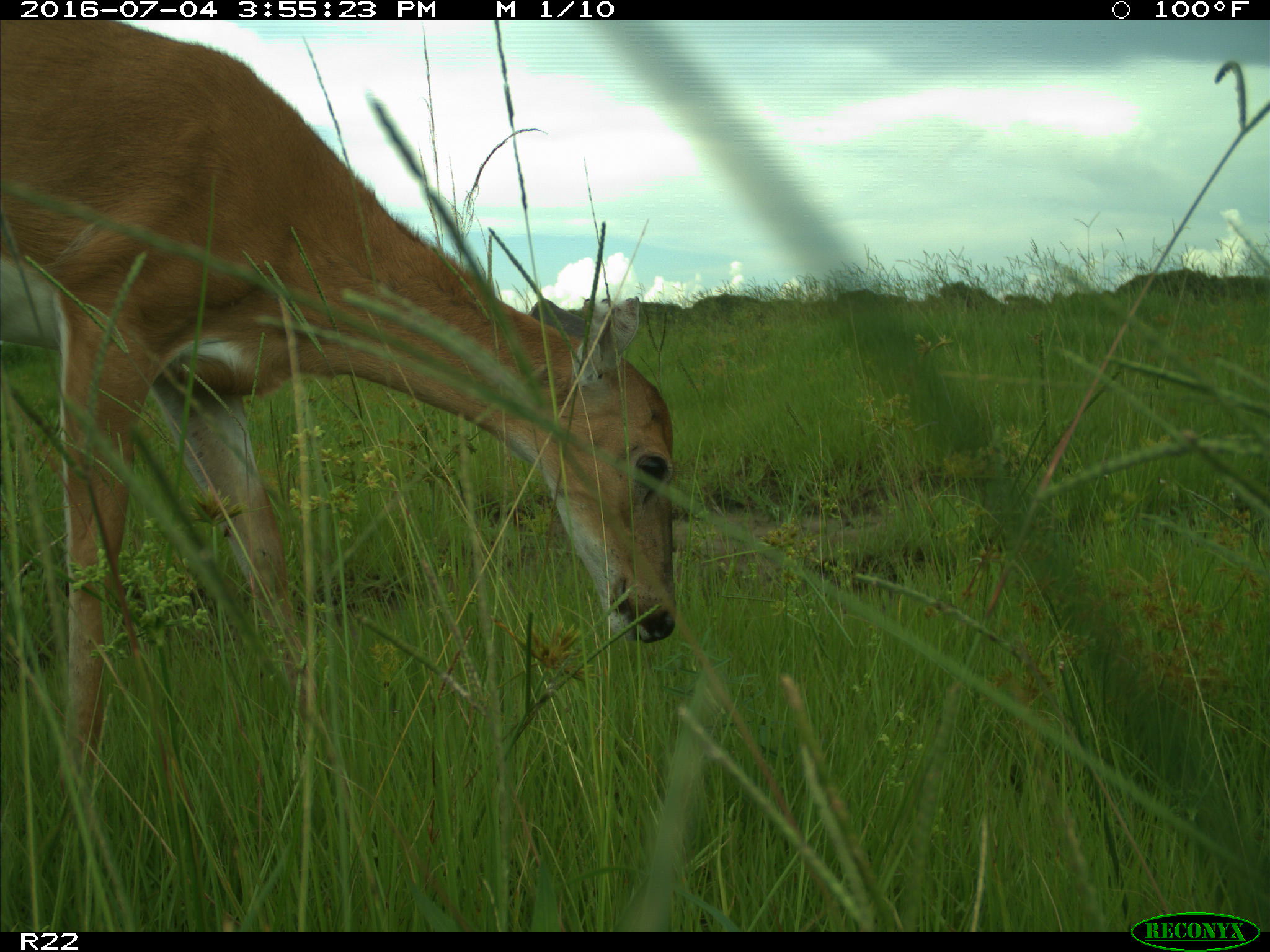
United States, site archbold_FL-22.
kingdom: Animalia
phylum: Chordata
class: Mammalia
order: Artiodactyla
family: Cervidae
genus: Odocoileus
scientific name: Odocoileus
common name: deer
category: unidentified deer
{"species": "unidentified deer (deer) (Odocoileus)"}